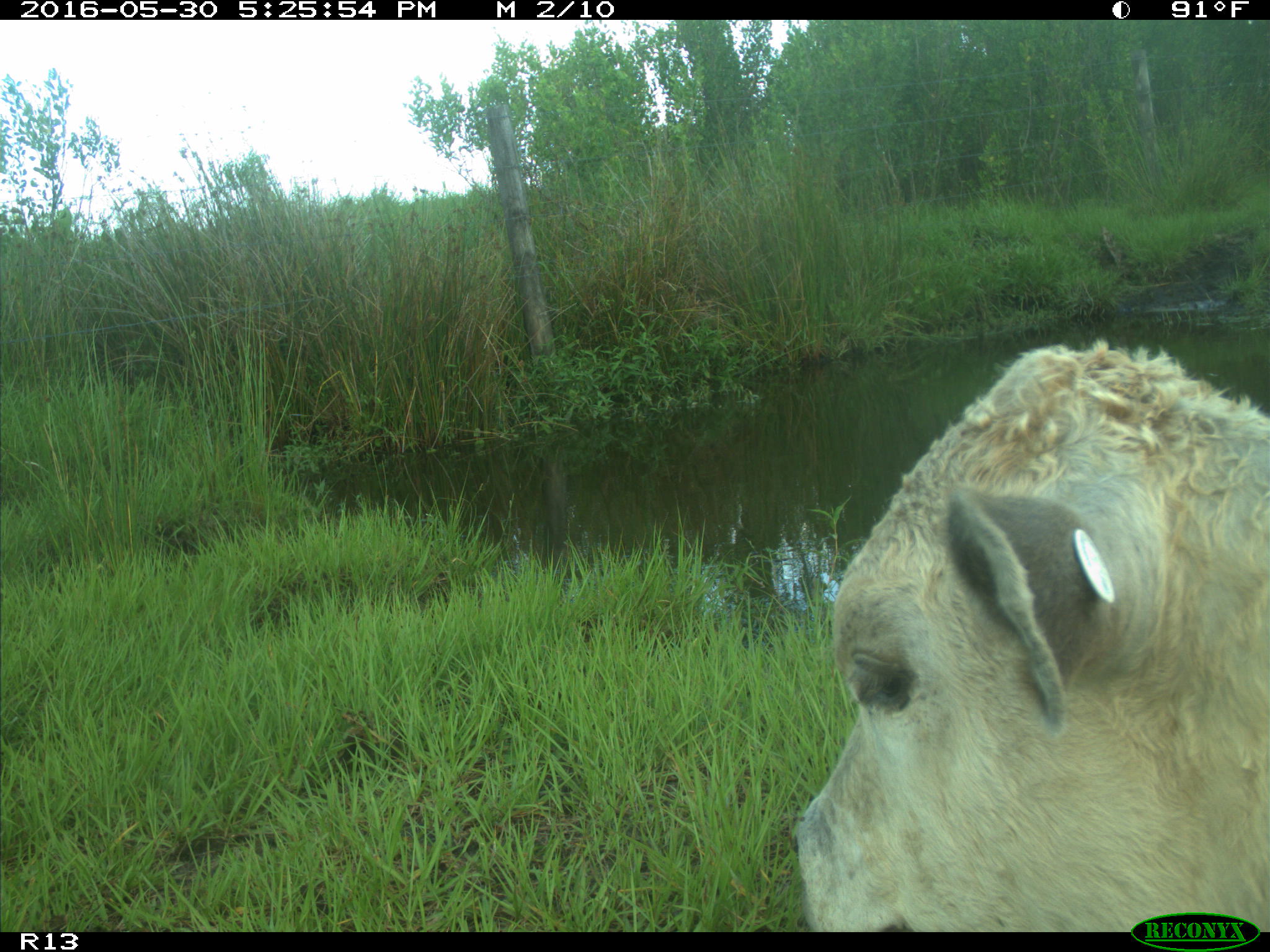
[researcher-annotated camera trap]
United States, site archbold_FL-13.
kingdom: Animalia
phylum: Chordata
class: Mammalia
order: Artiodactyla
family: Bovidae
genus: Bos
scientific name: Bos taurus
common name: domestic cow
Bos taurus (domestic cow).